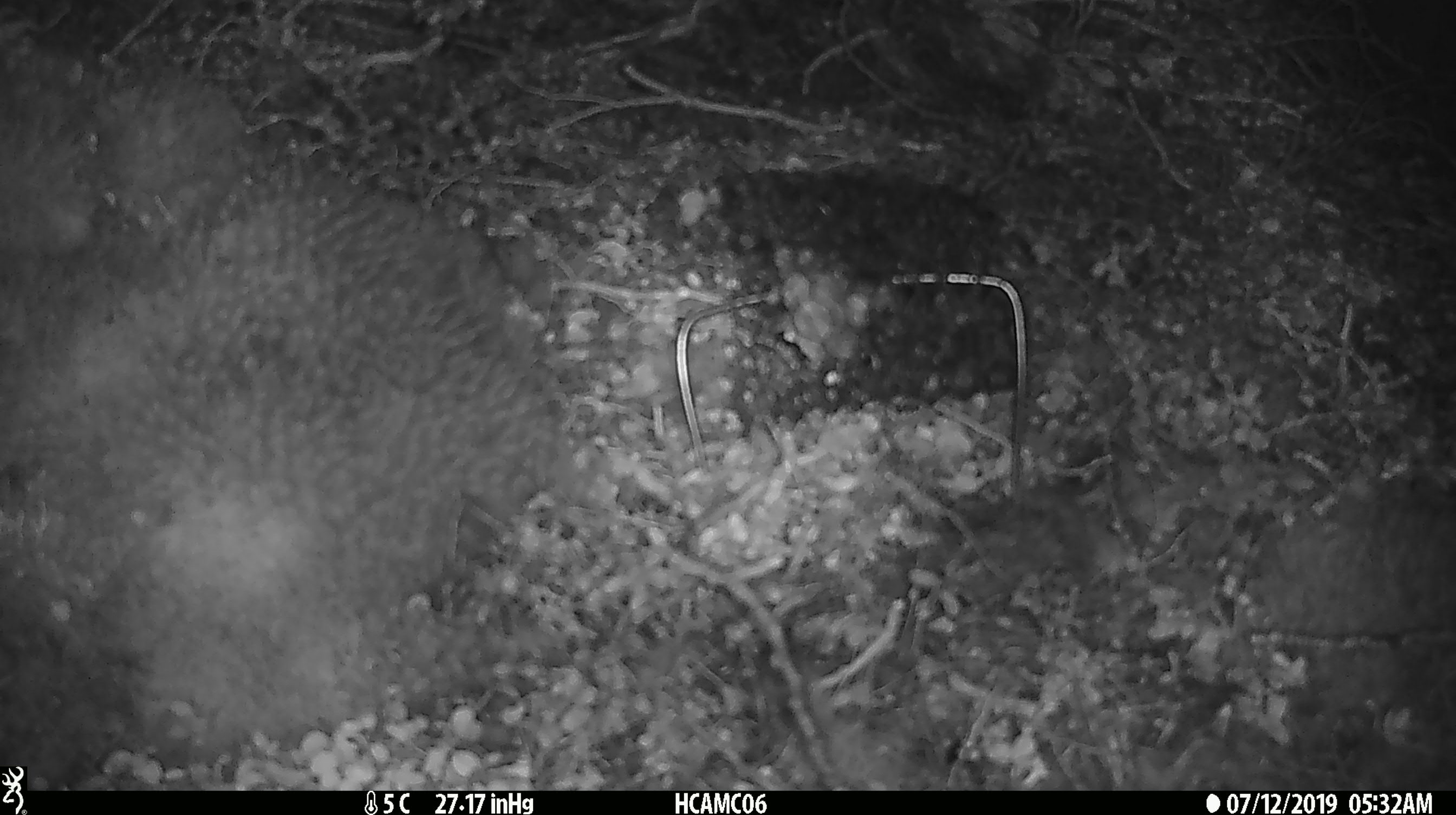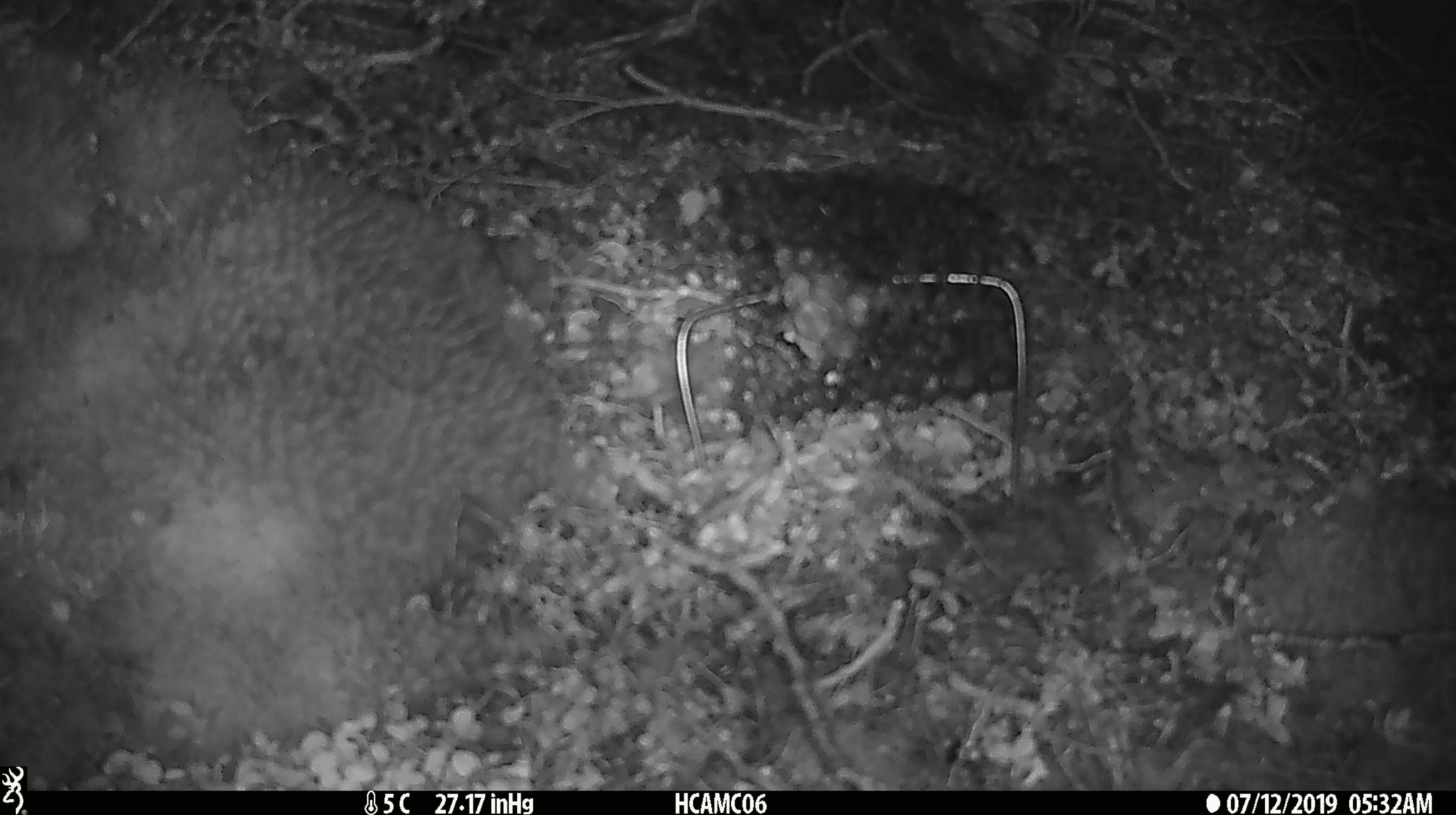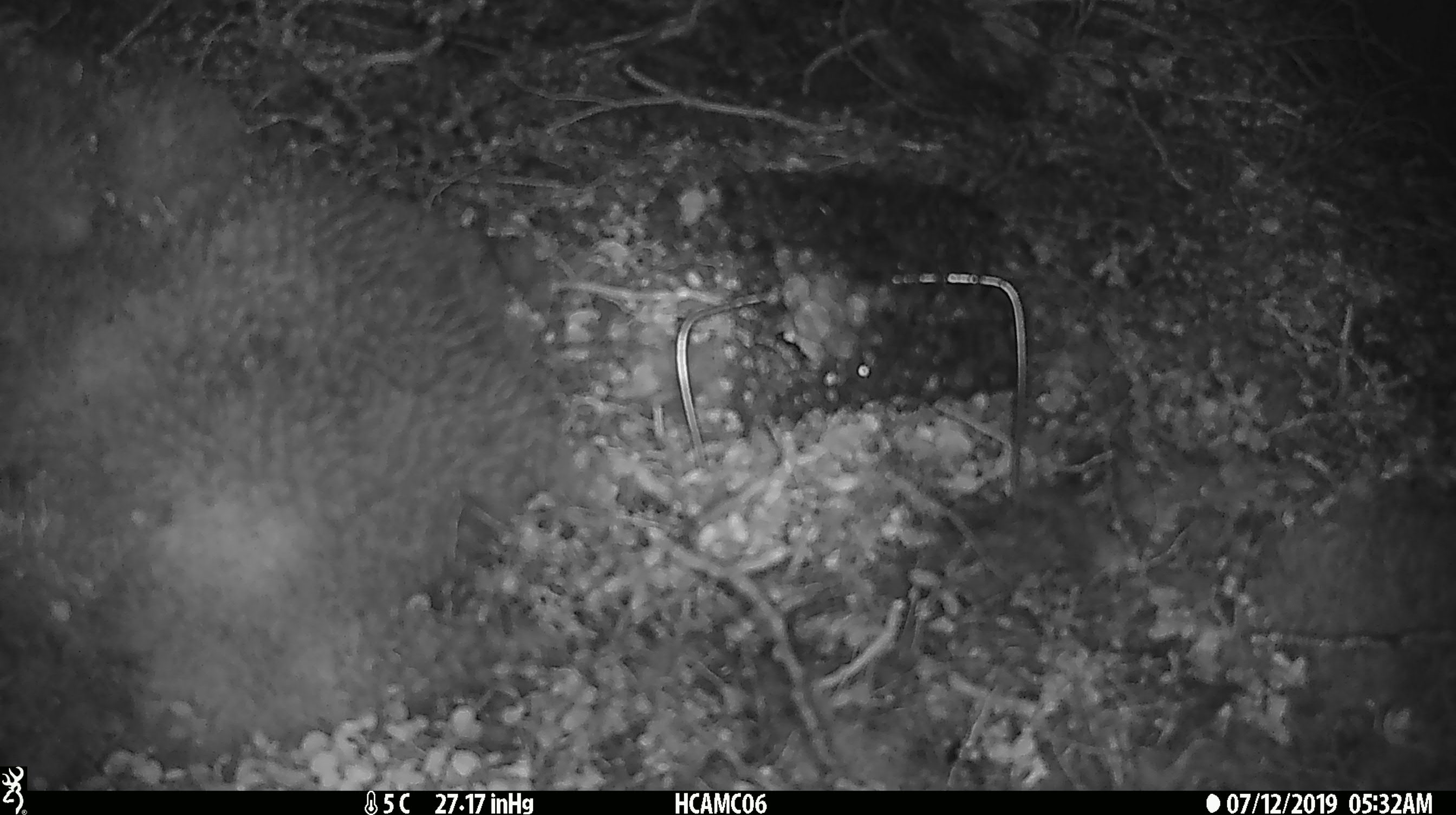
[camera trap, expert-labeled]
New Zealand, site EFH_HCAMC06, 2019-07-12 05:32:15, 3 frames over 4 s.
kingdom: Animalia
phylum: Chordata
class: Mammalia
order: Rodentia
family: Muridae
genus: Mus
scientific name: Mus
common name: mouse